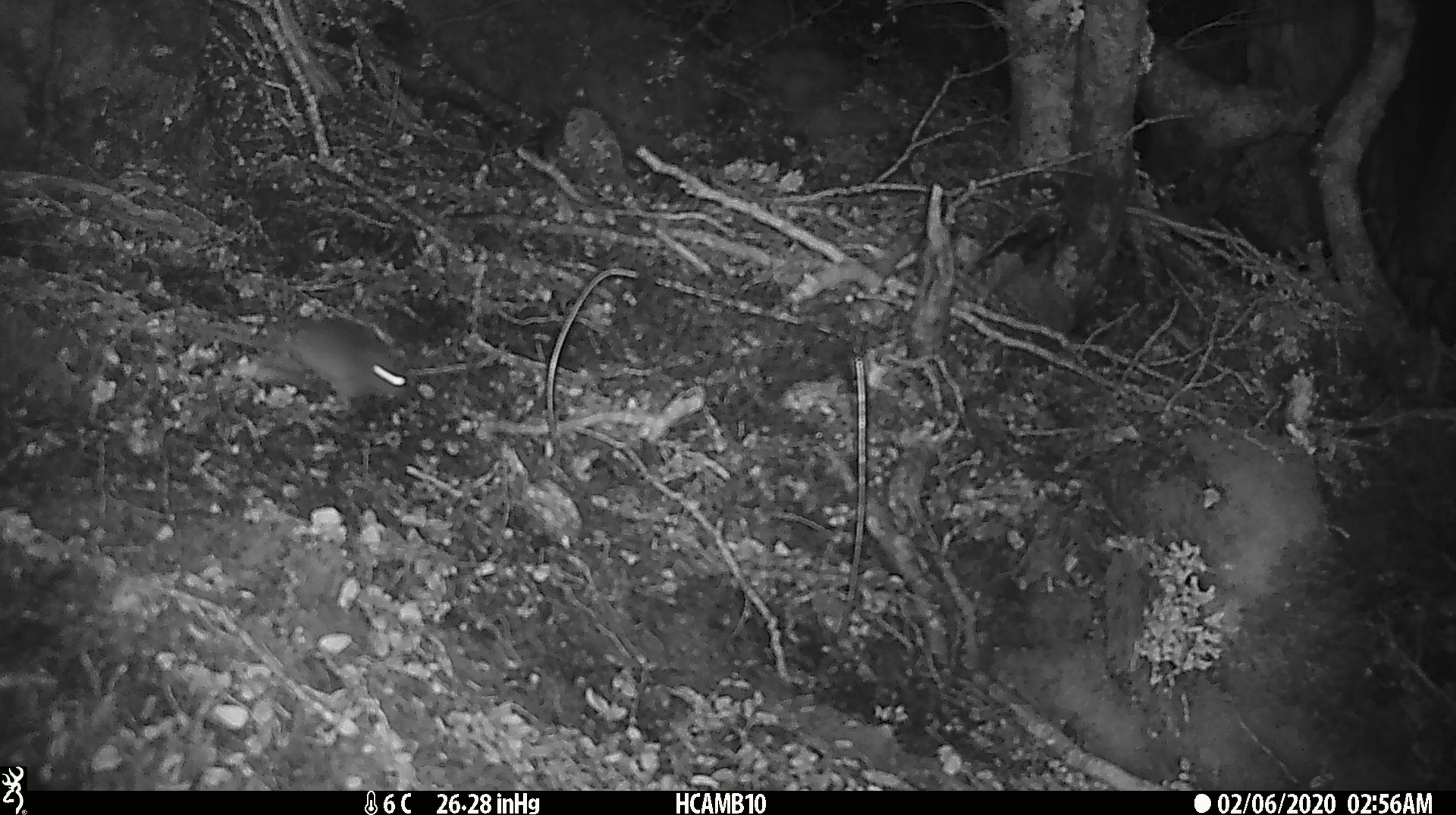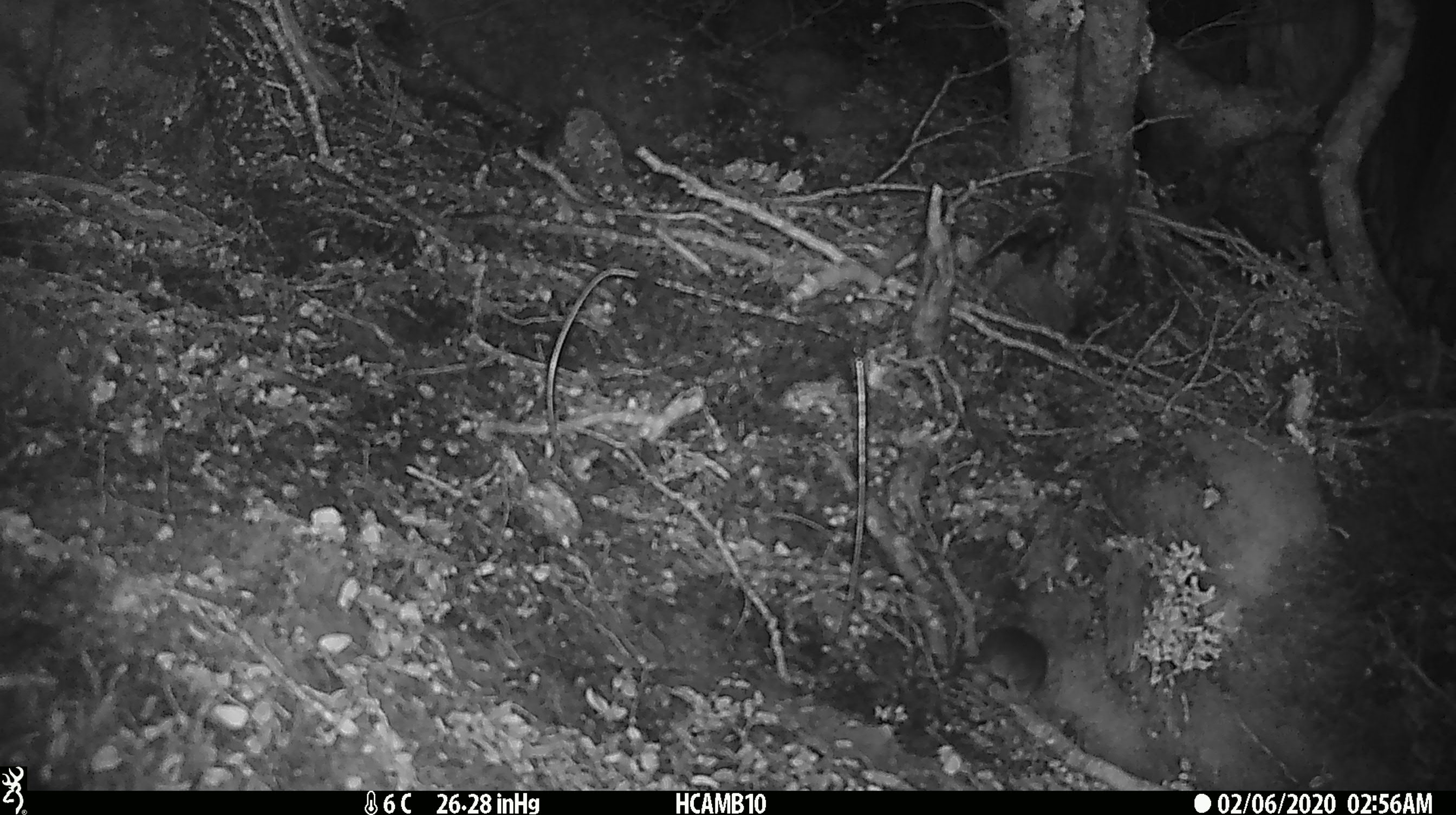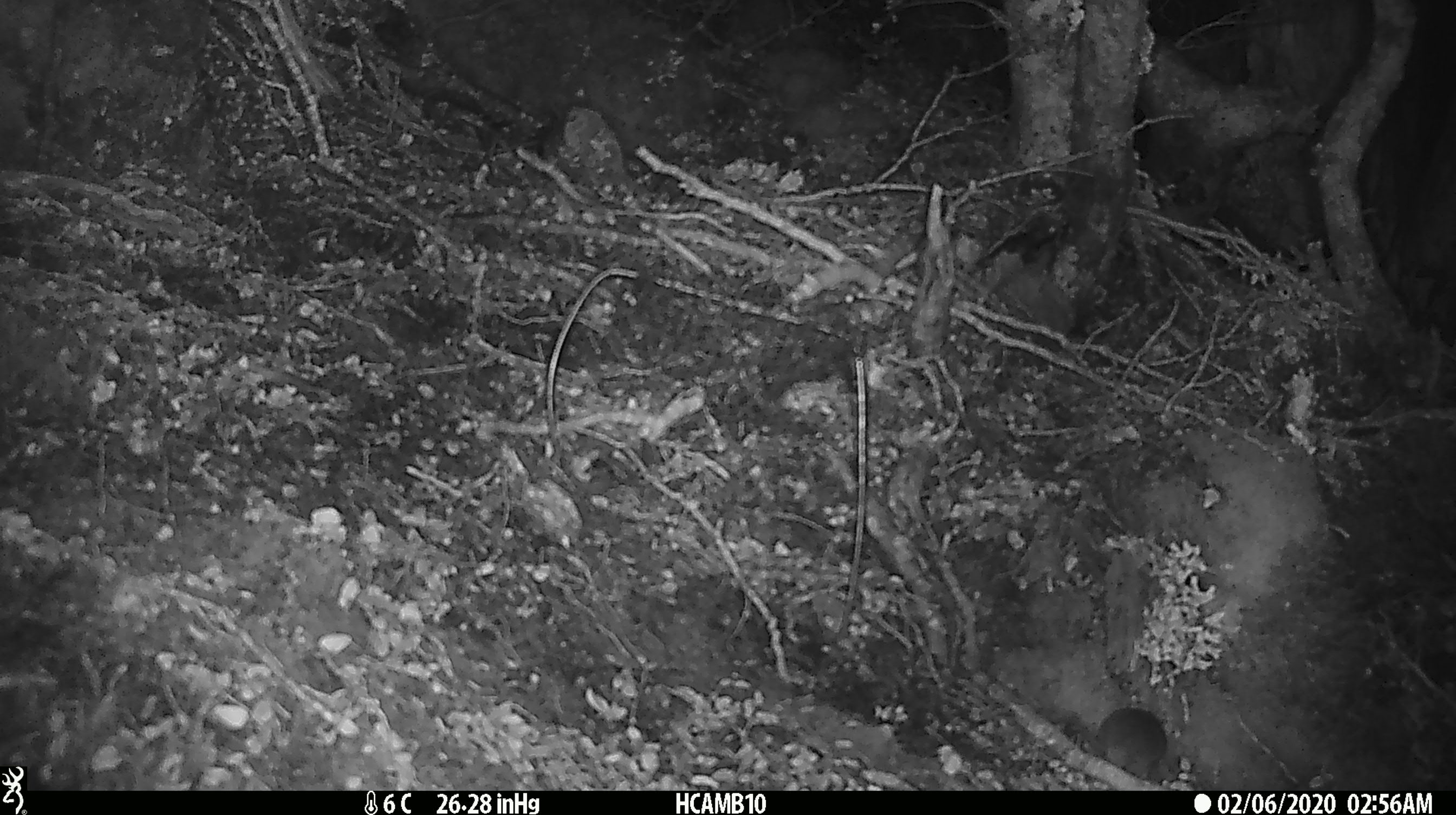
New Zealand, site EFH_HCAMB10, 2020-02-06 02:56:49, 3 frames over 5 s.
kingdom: Animalia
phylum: Chordata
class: Mammalia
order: Rodentia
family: Muridae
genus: Mus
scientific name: Mus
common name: mouse